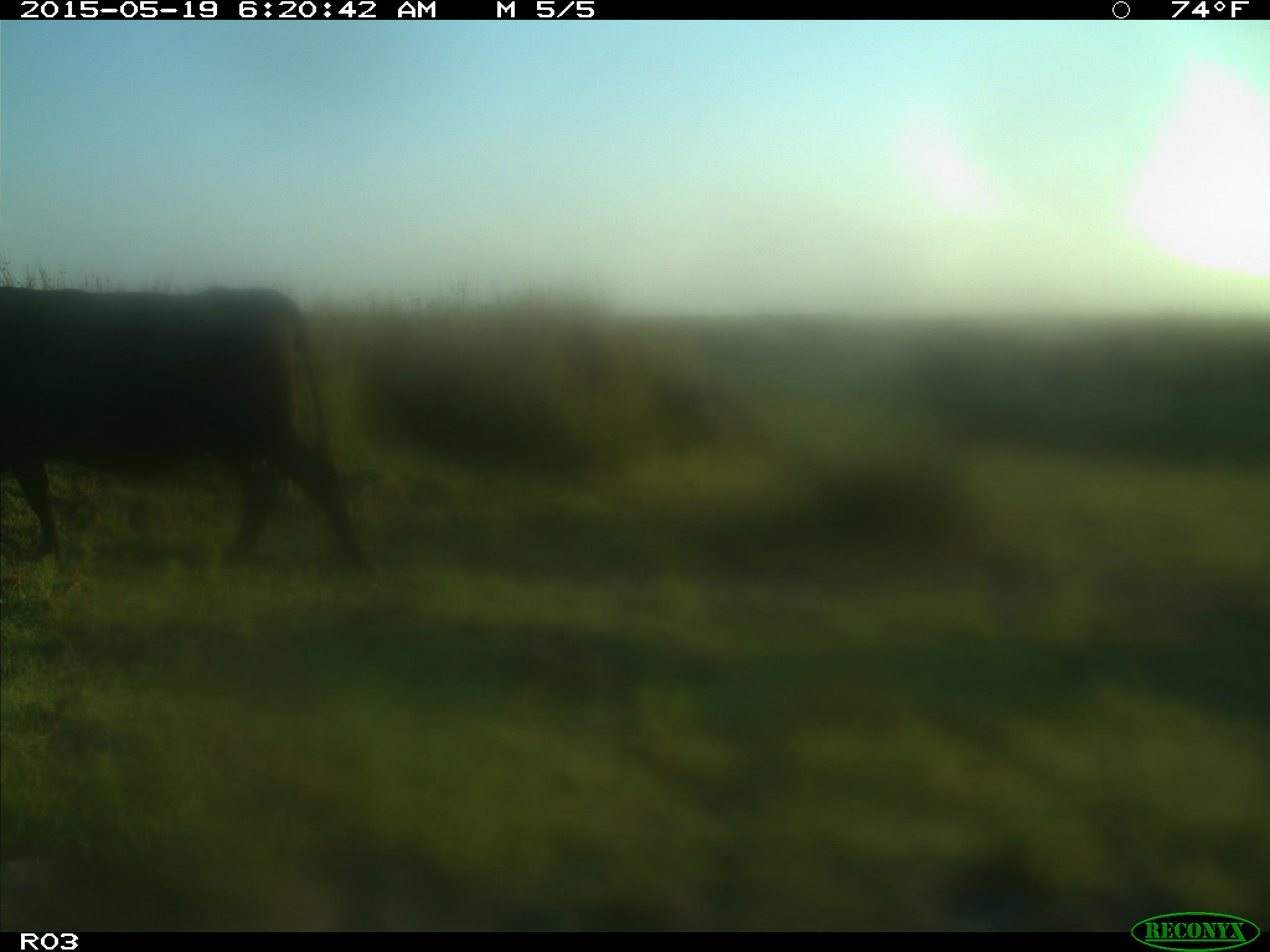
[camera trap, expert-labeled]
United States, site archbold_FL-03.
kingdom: Animalia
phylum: Chordata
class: Mammalia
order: Artiodactyla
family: Bovidae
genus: Bos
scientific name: Bos taurus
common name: domestic cow